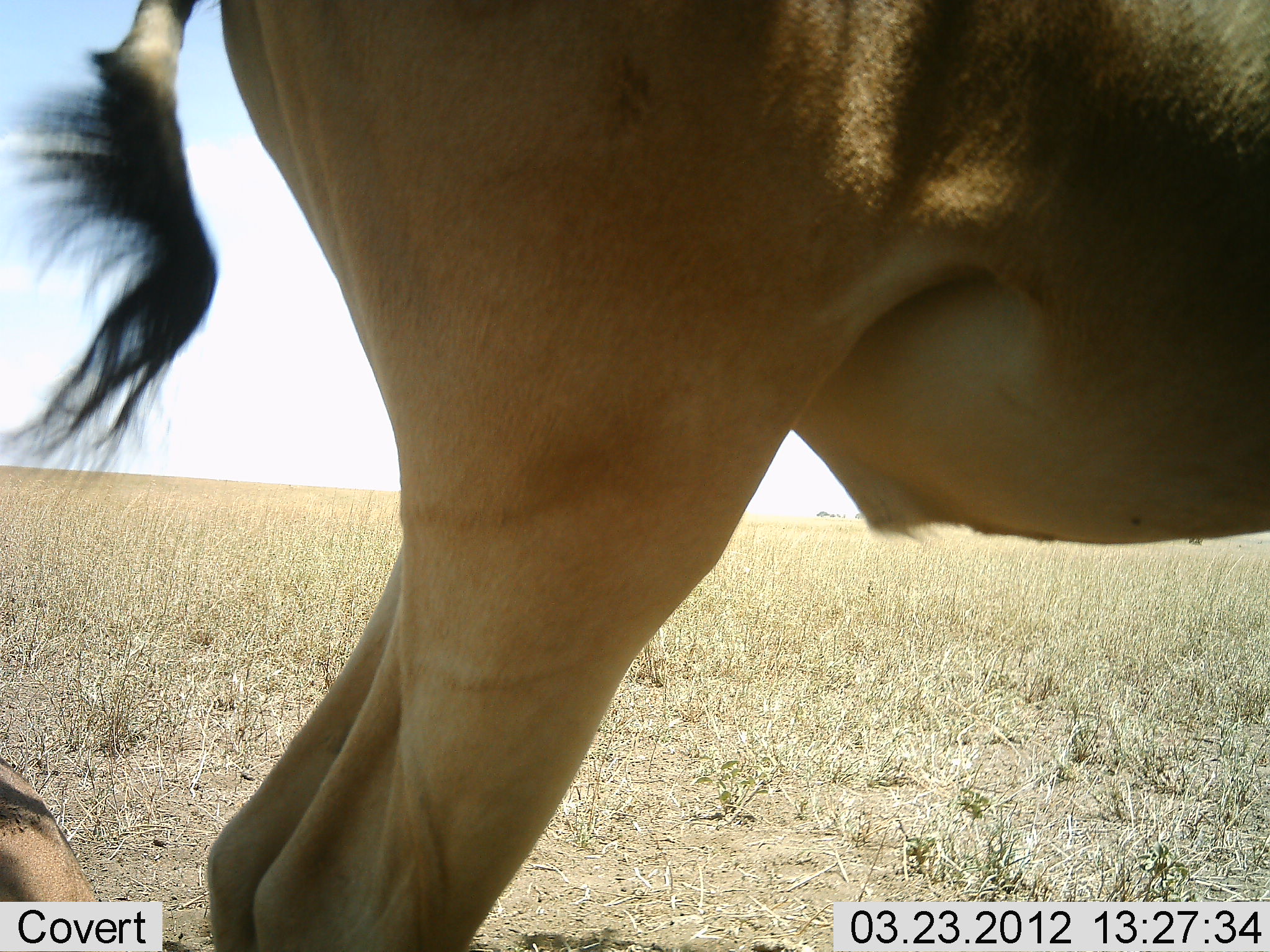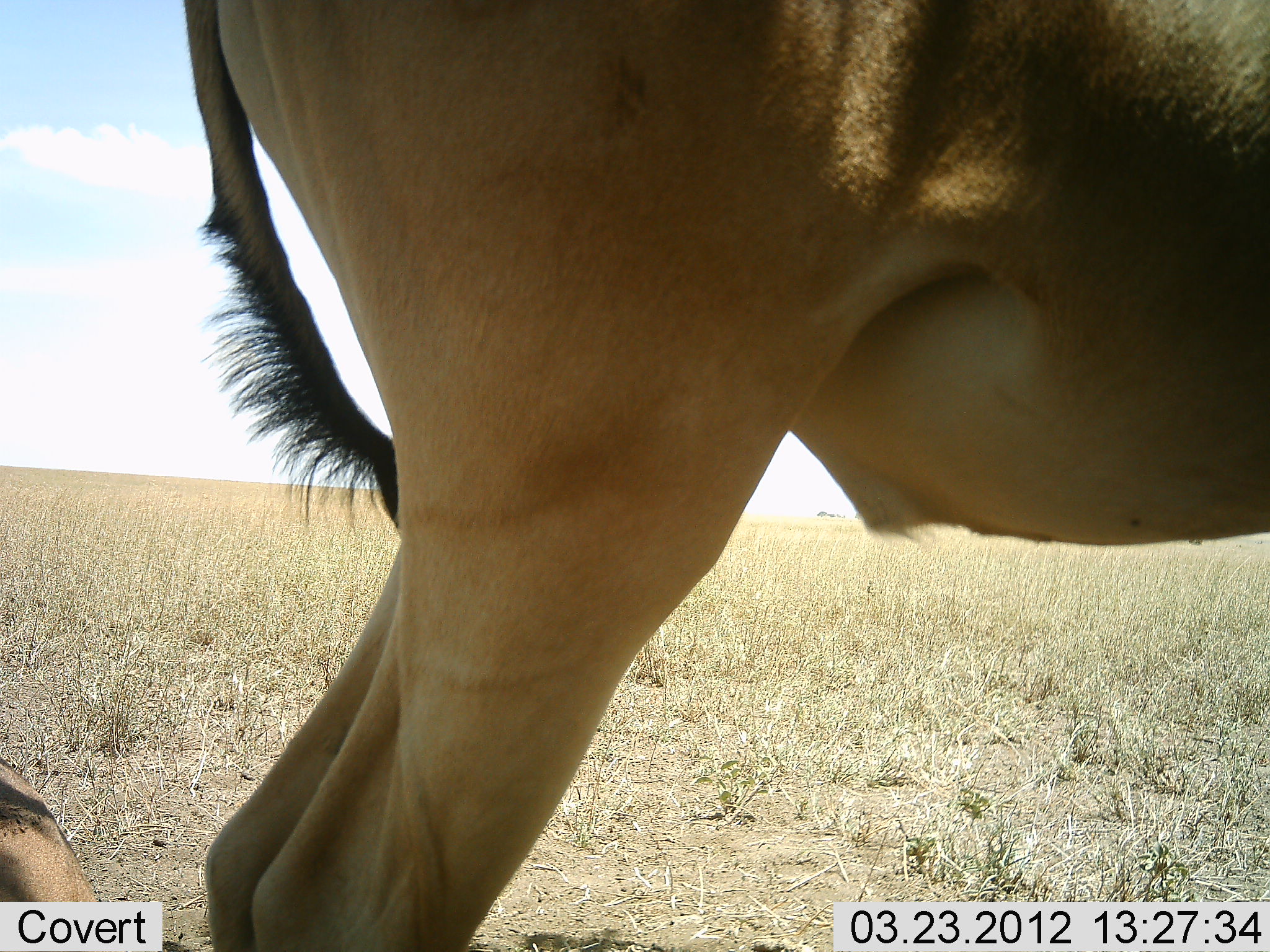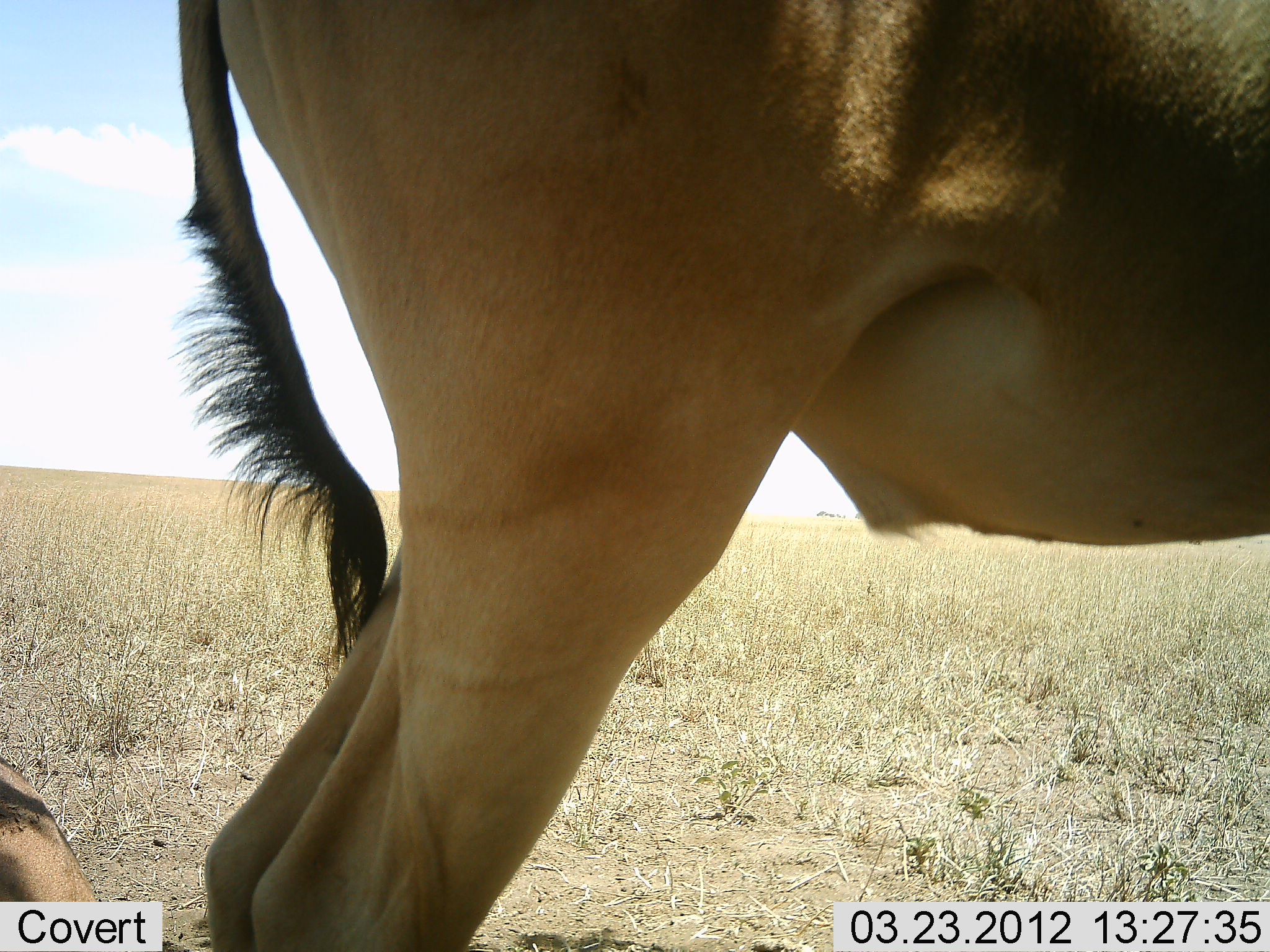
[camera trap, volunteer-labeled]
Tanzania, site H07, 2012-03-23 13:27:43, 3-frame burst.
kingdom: Animalia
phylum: Chordata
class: Mammalia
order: Artiodactyla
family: Bovidae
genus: Alcelaphus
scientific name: Alcelaphus buselaphus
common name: hartebeest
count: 2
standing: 93%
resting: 47%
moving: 0%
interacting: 0%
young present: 0%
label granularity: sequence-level